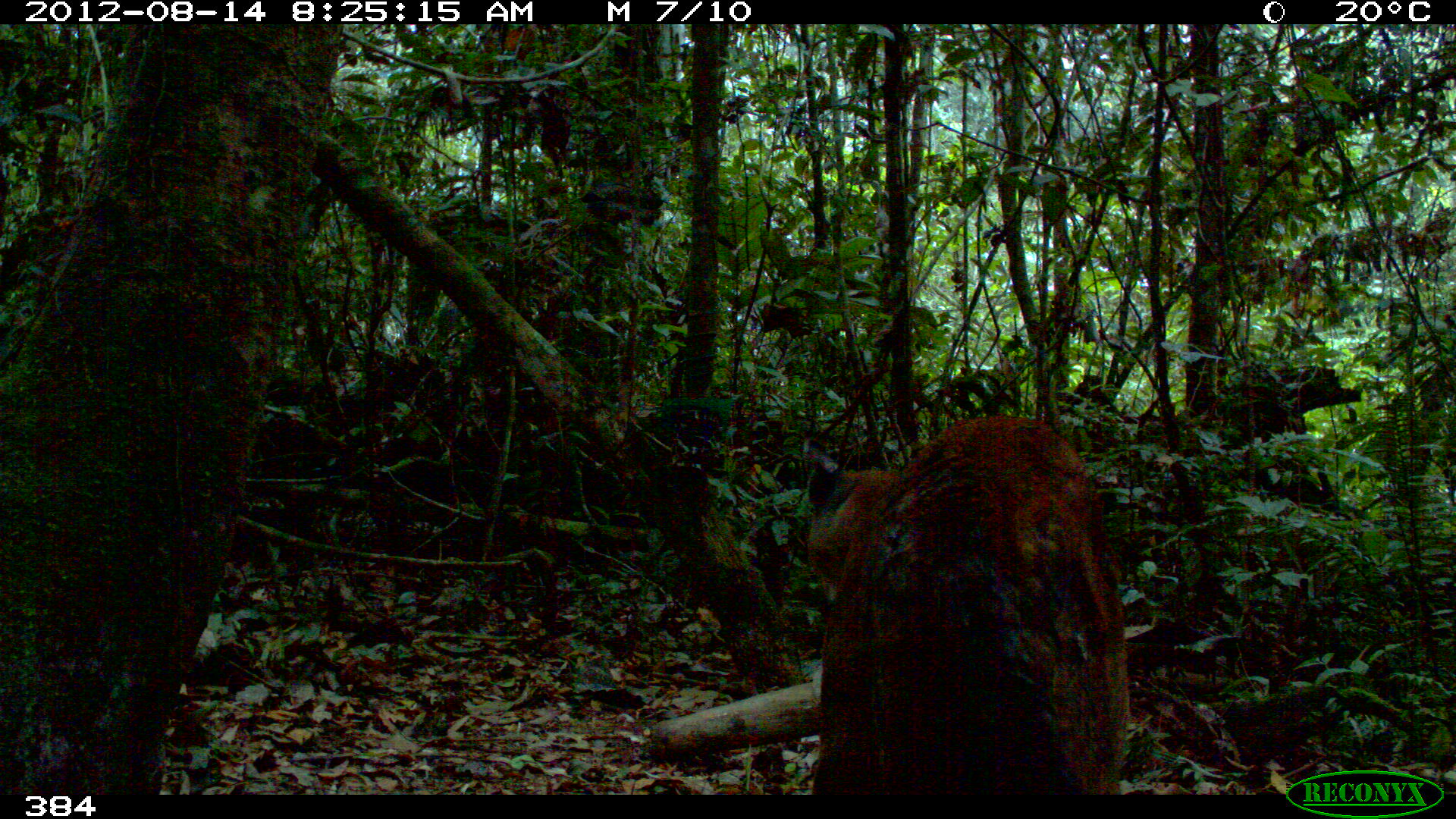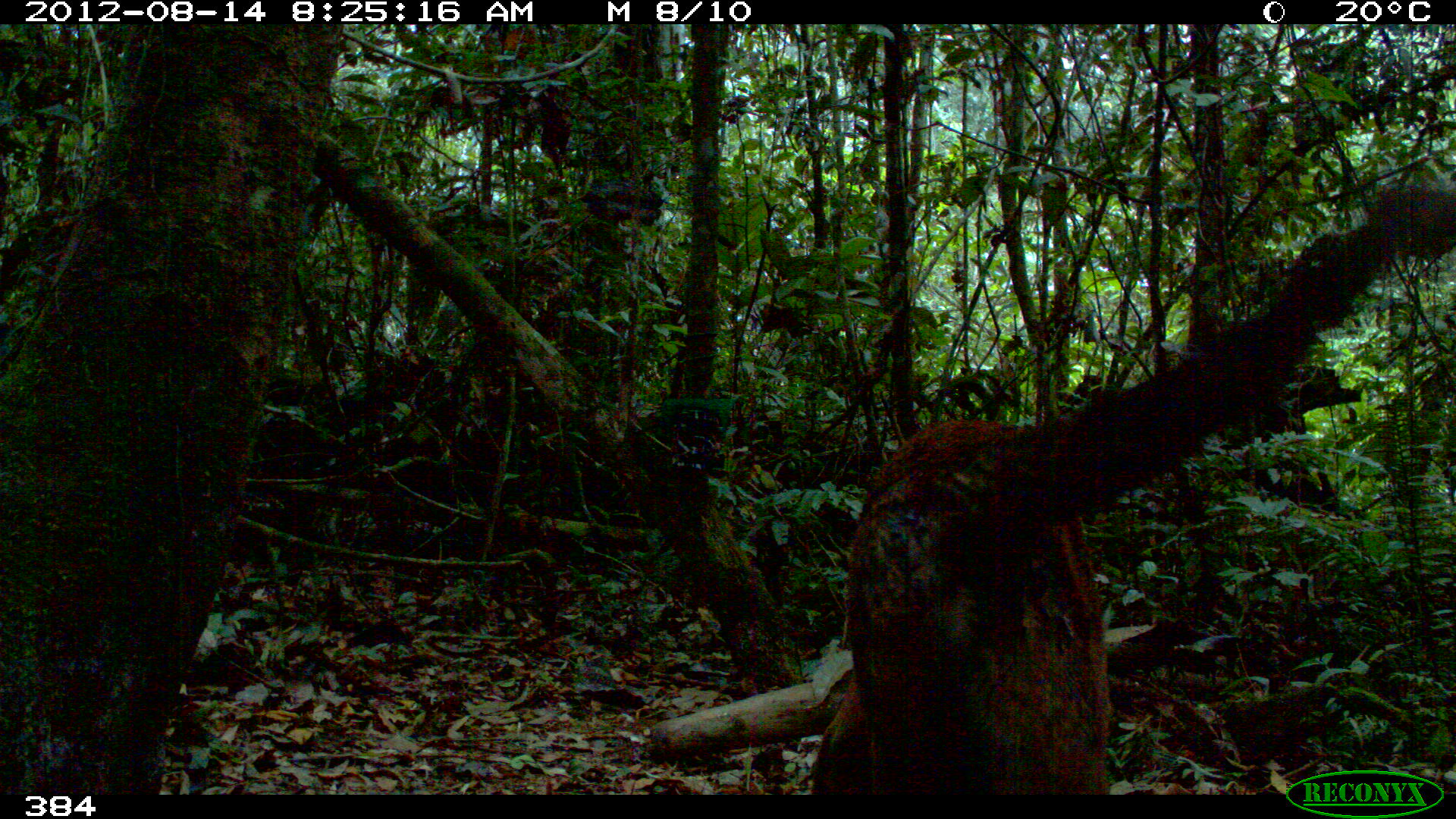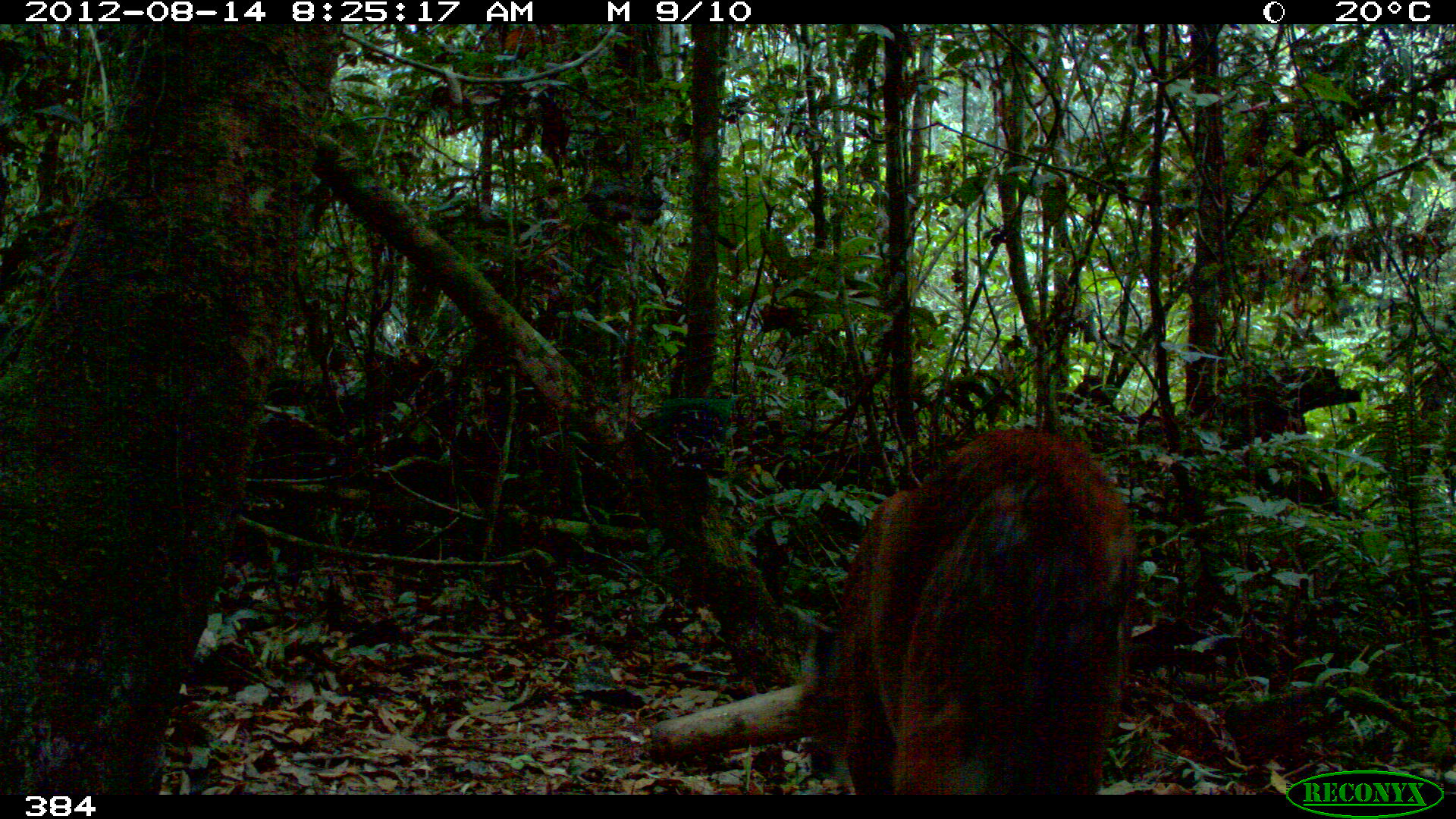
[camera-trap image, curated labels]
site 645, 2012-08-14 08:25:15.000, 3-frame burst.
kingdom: Animalia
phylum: Chordata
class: Mammalia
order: Carnivora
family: Felidae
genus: Puma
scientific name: Puma concolor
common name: mountain lion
Puma concolor (mountain lion).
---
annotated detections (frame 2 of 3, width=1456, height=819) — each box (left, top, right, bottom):
puma concolor: (811, 178, 1455, 794)